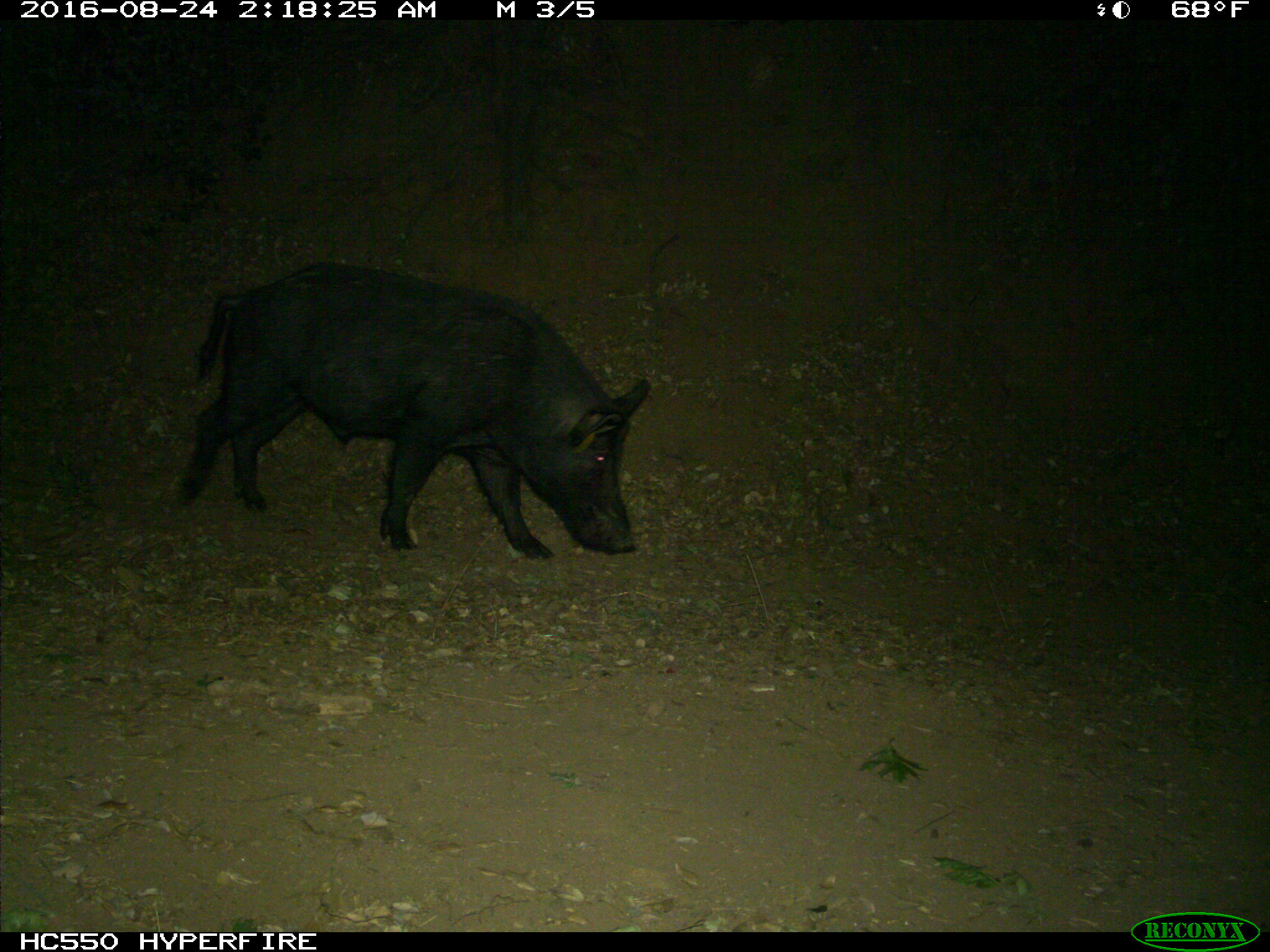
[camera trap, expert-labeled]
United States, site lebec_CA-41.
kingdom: Animalia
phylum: Chordata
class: Mammalia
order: Artiodactyla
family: Suidae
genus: Sus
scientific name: Sus scrofa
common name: wild boar